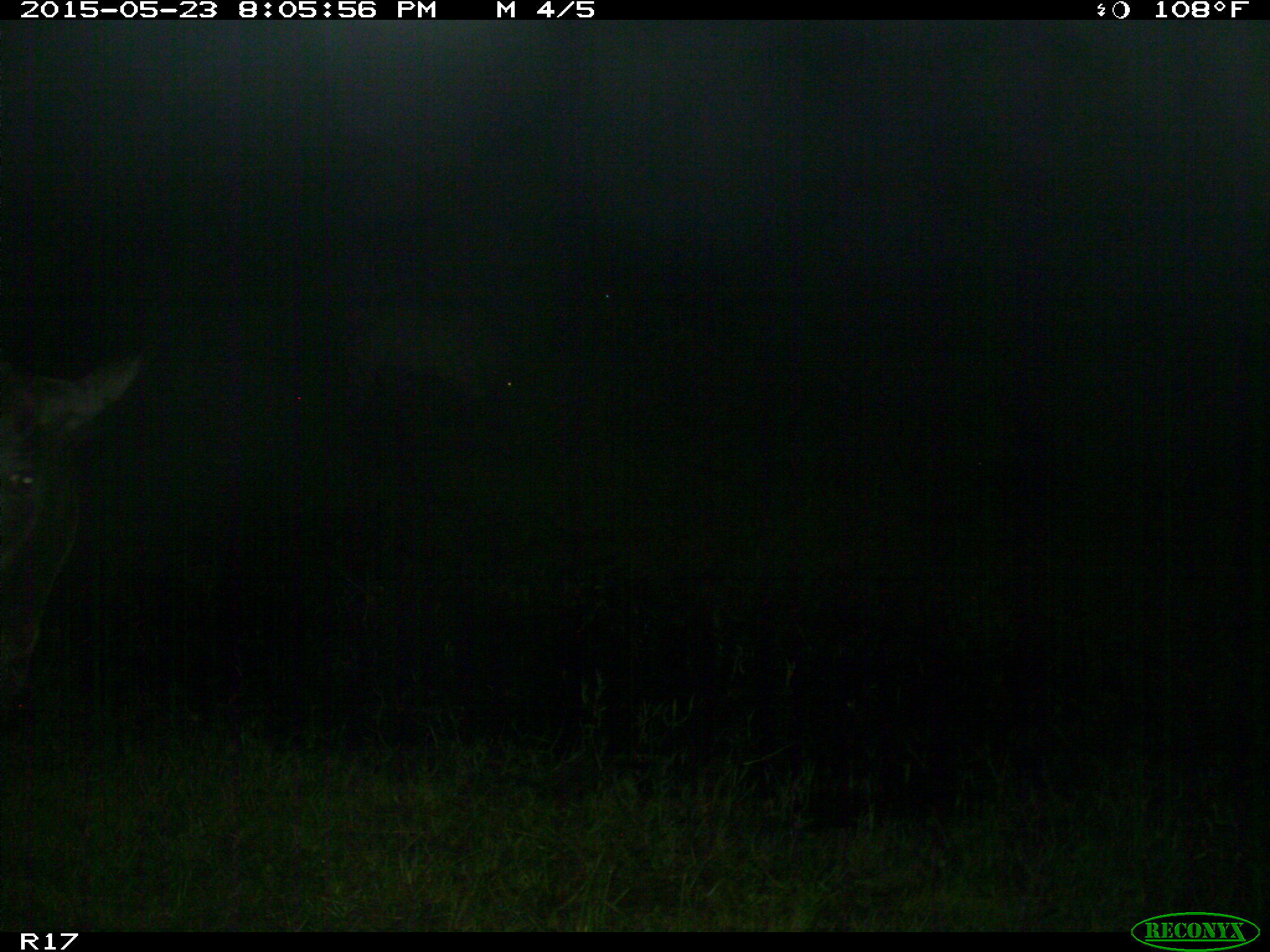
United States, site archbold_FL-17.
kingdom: Animalia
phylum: Chordata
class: Mammalia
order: Artiodactyla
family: Bovidae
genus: Bos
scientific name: Bos taurus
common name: domestic cow